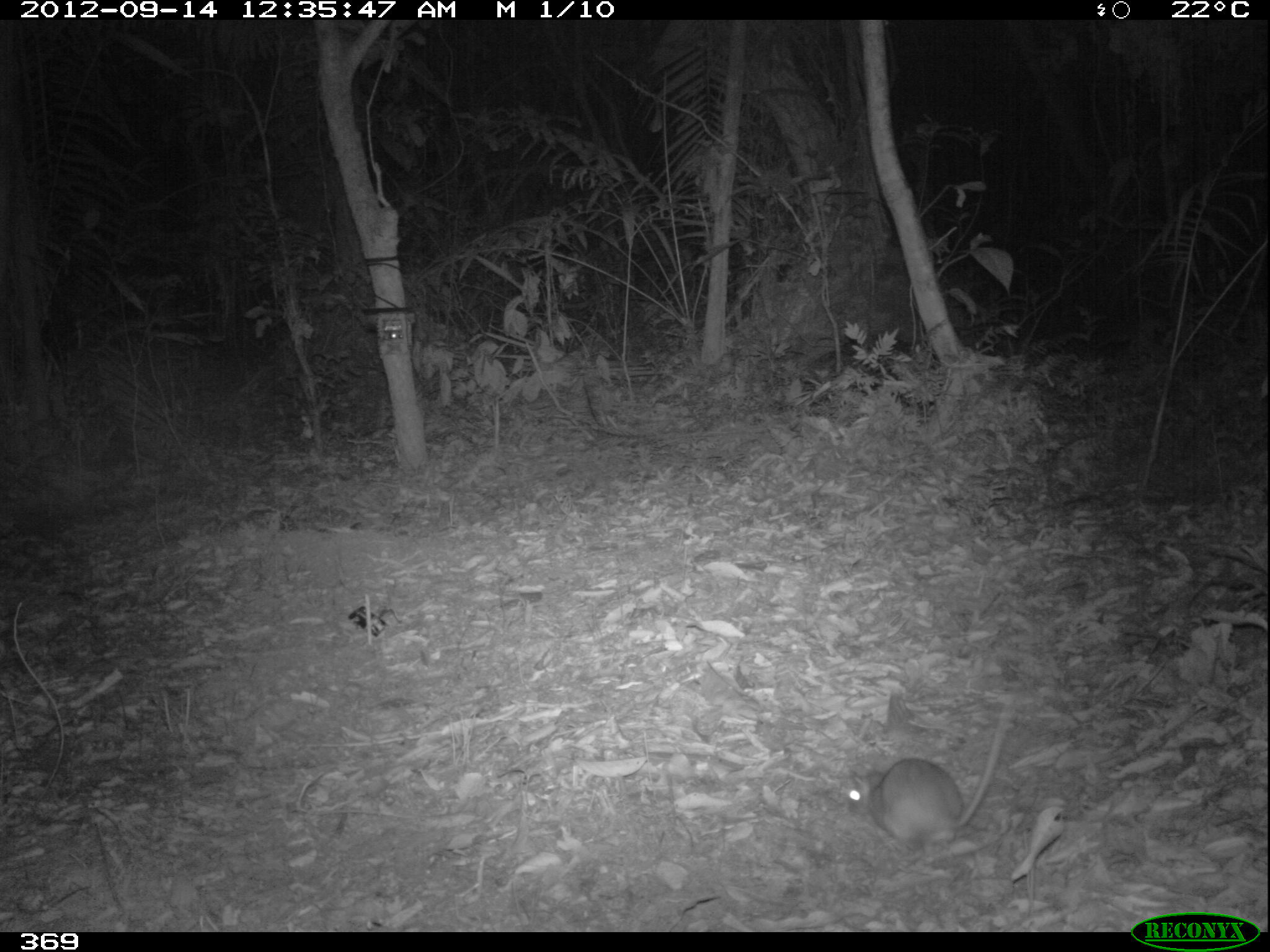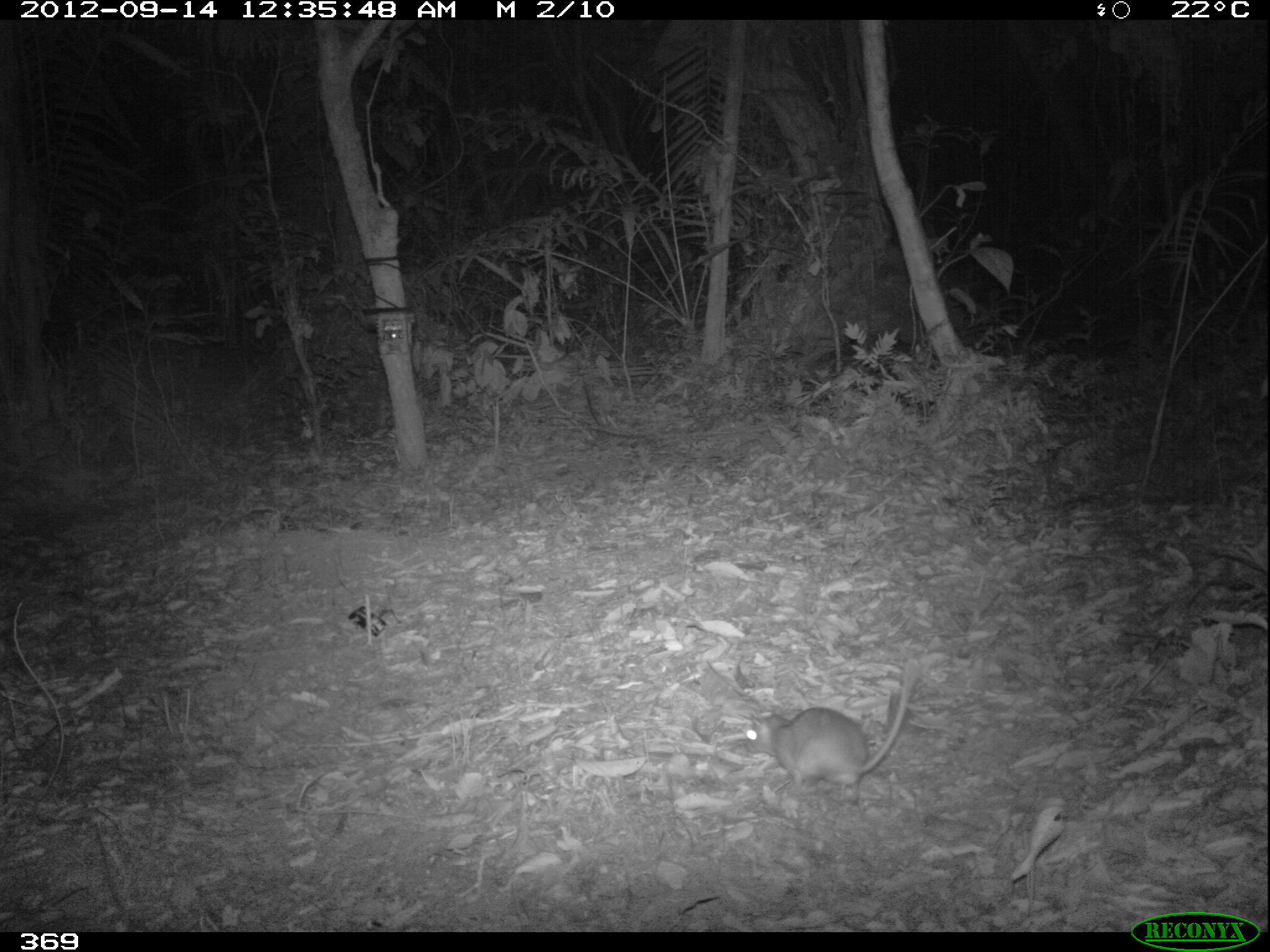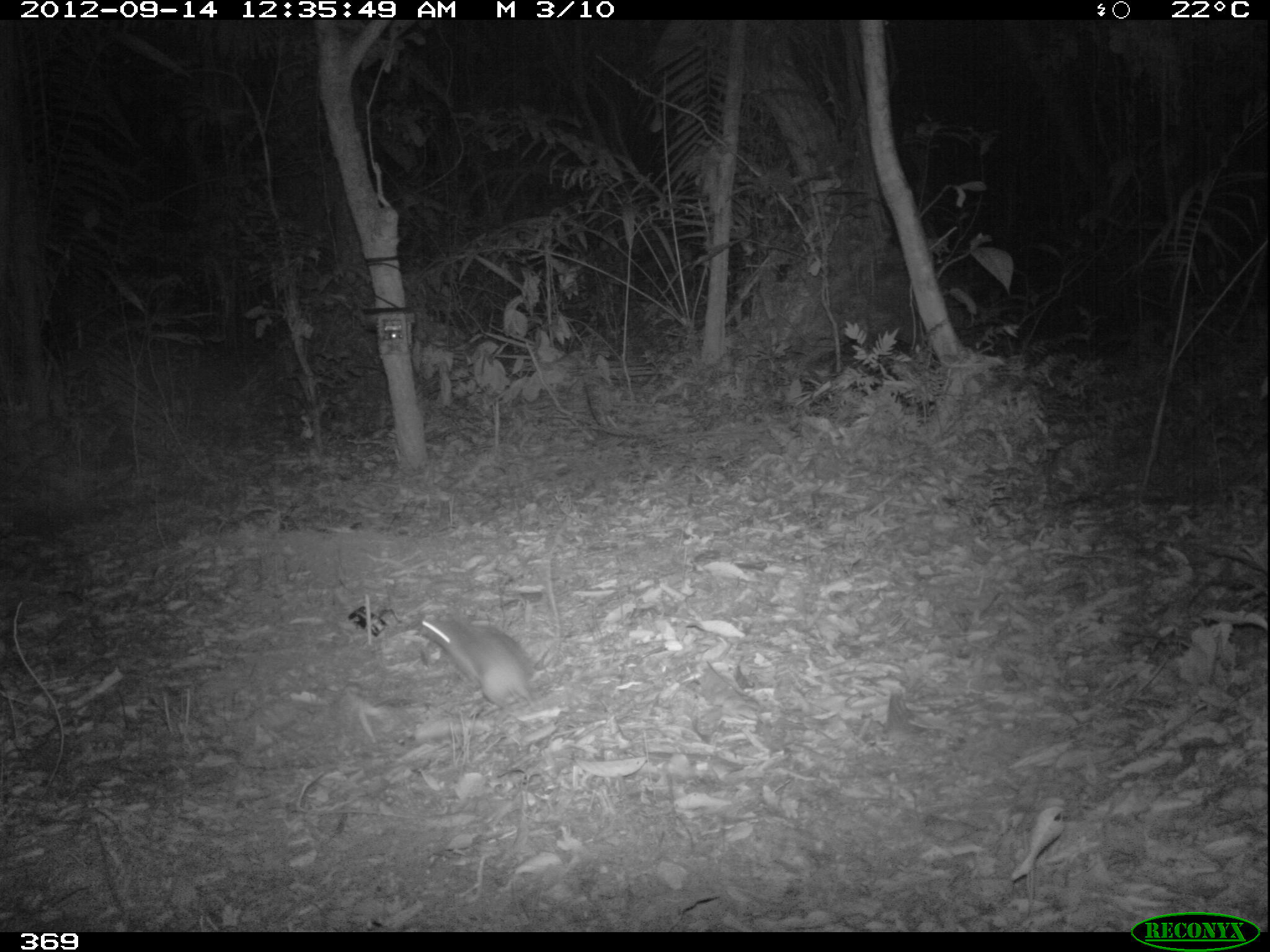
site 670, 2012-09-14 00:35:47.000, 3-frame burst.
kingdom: Animalia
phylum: Chordata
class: Mammalia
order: Rodentia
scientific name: Rodentia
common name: rodents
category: unknown rodent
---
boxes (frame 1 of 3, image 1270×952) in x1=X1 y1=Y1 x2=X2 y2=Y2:
unknown rodent: x1=845 y1=706 x2=1010 y2=856